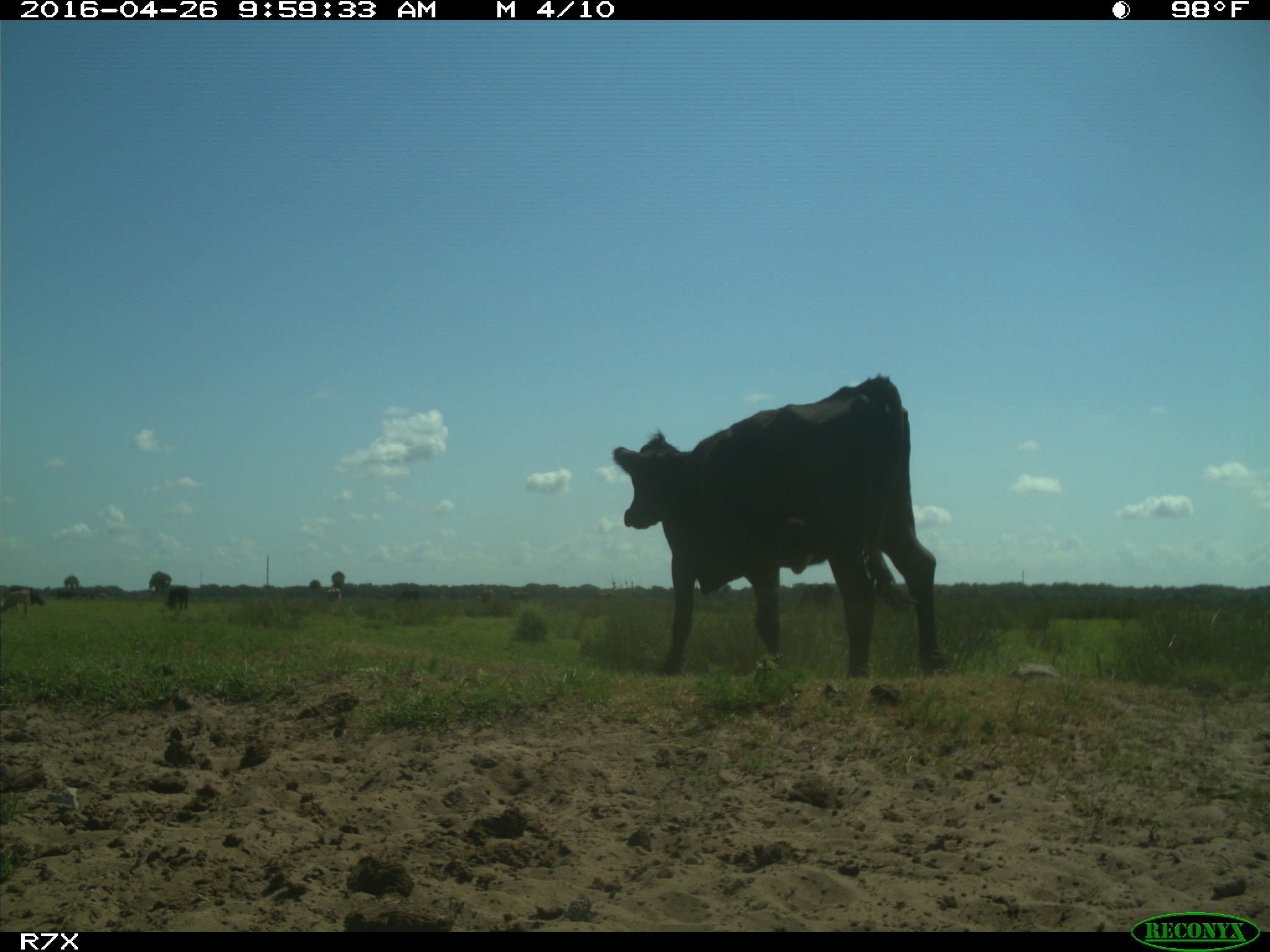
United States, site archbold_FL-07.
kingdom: Animalia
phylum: Chordata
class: Mammalia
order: Artiodactyla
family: Bovidae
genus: Bos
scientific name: Bos taurus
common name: domestic cow